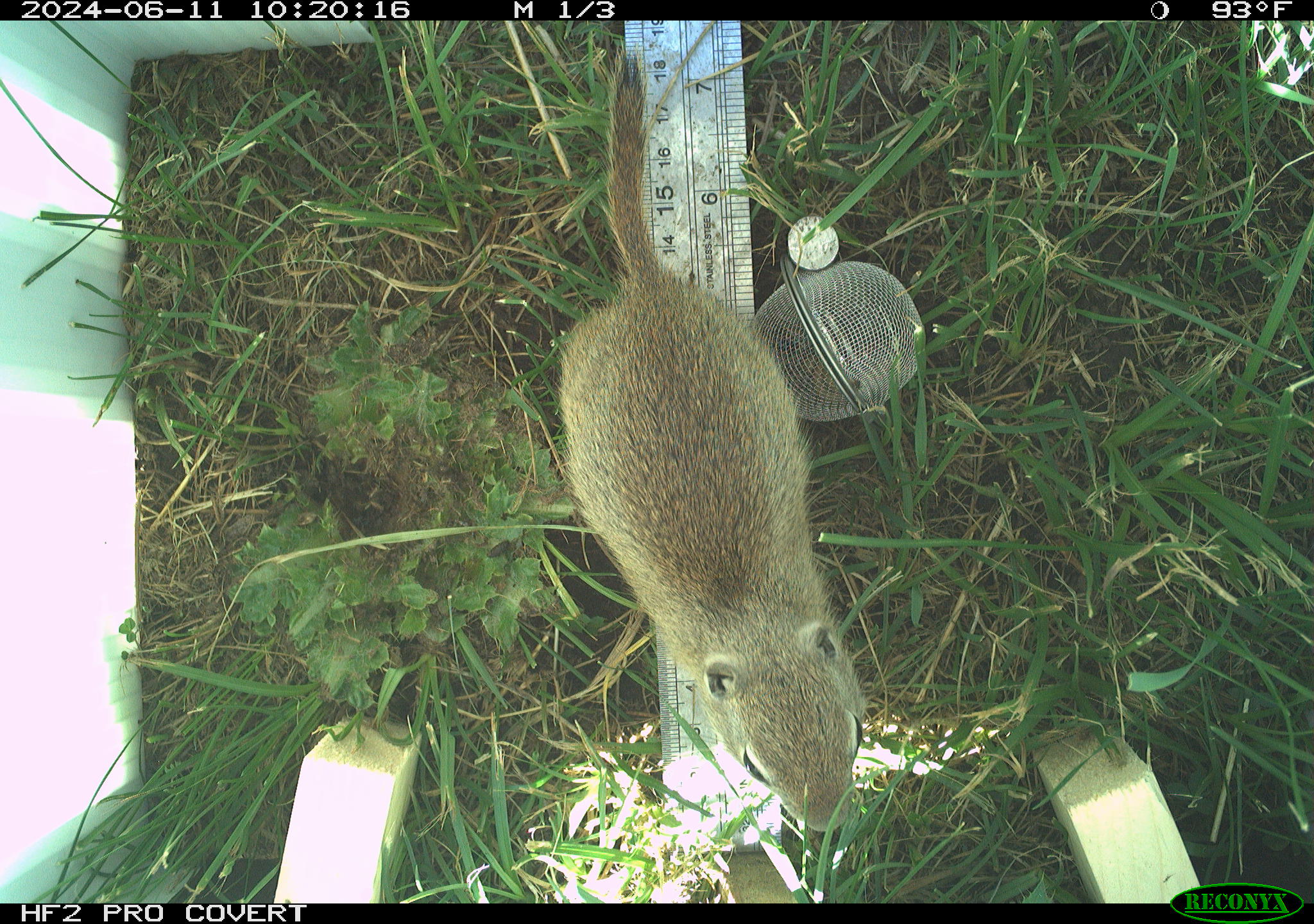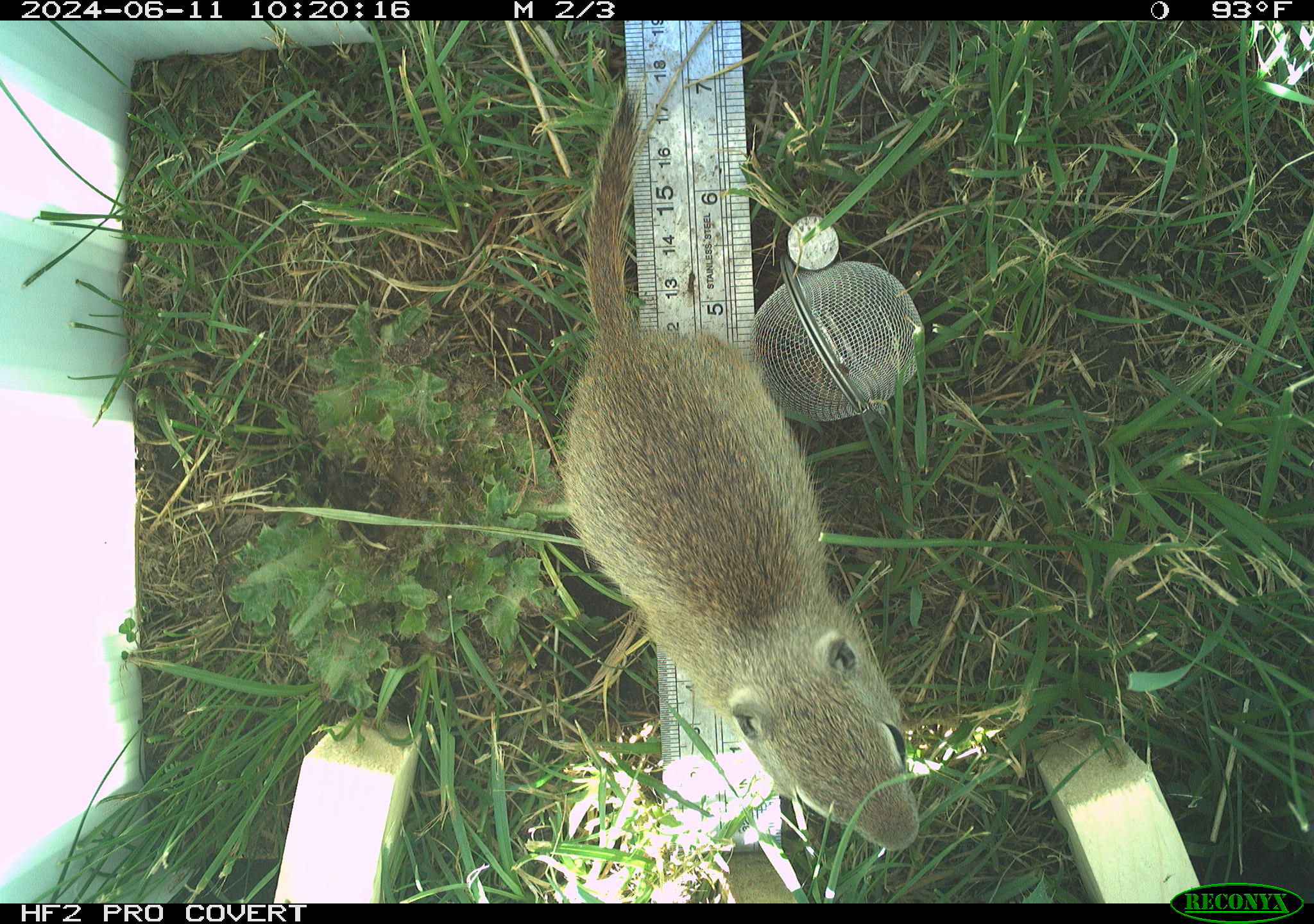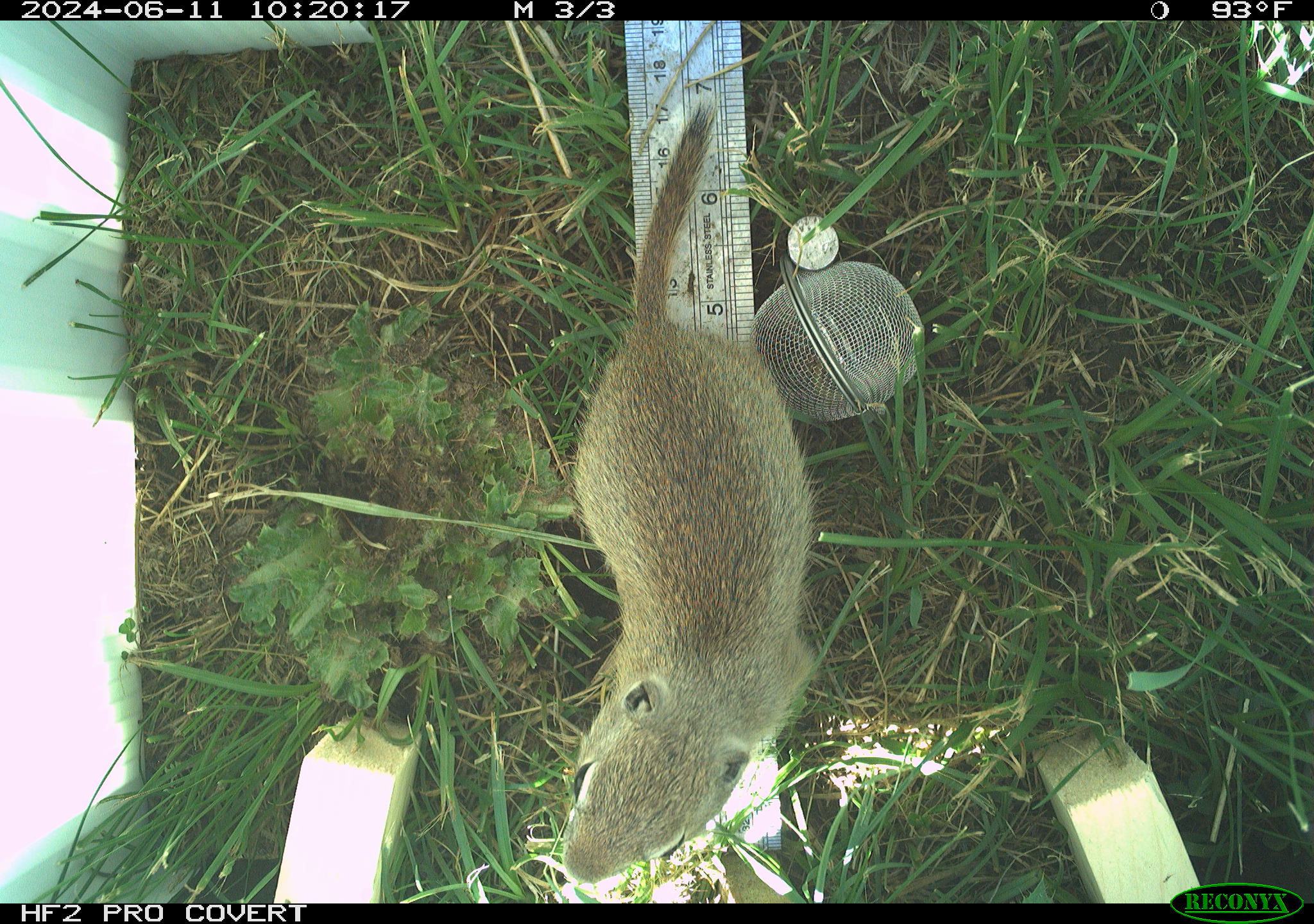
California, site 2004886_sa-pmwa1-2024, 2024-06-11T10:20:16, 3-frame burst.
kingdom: Animalia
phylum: Chordata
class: Mammalia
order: Rodentia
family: Sciuridae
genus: Urocitellus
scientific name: Urocitellus beldingi beldingi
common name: belding's ground squirrel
Belding's ground squirrel (Urocitellus beldingi beldingi).